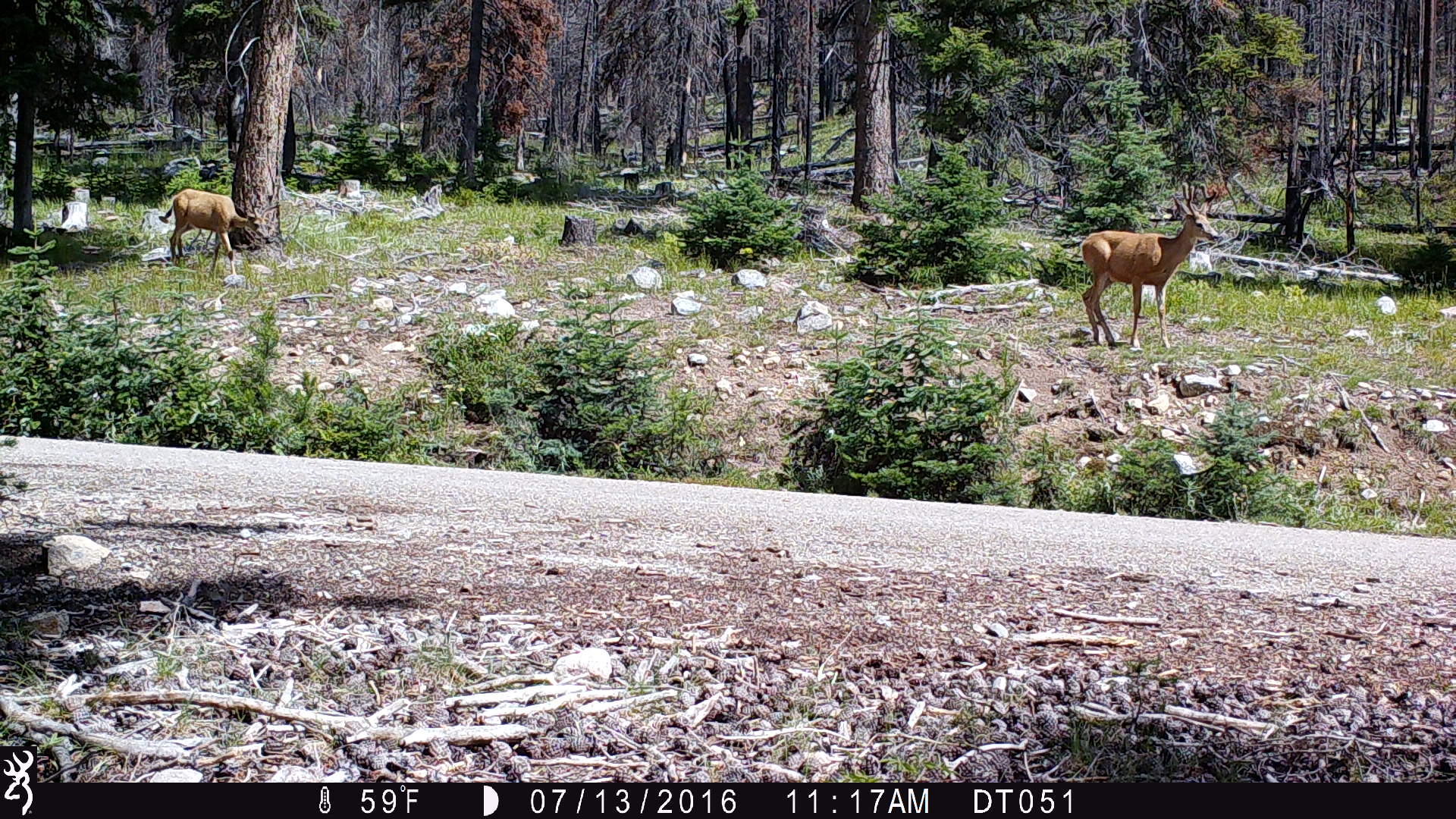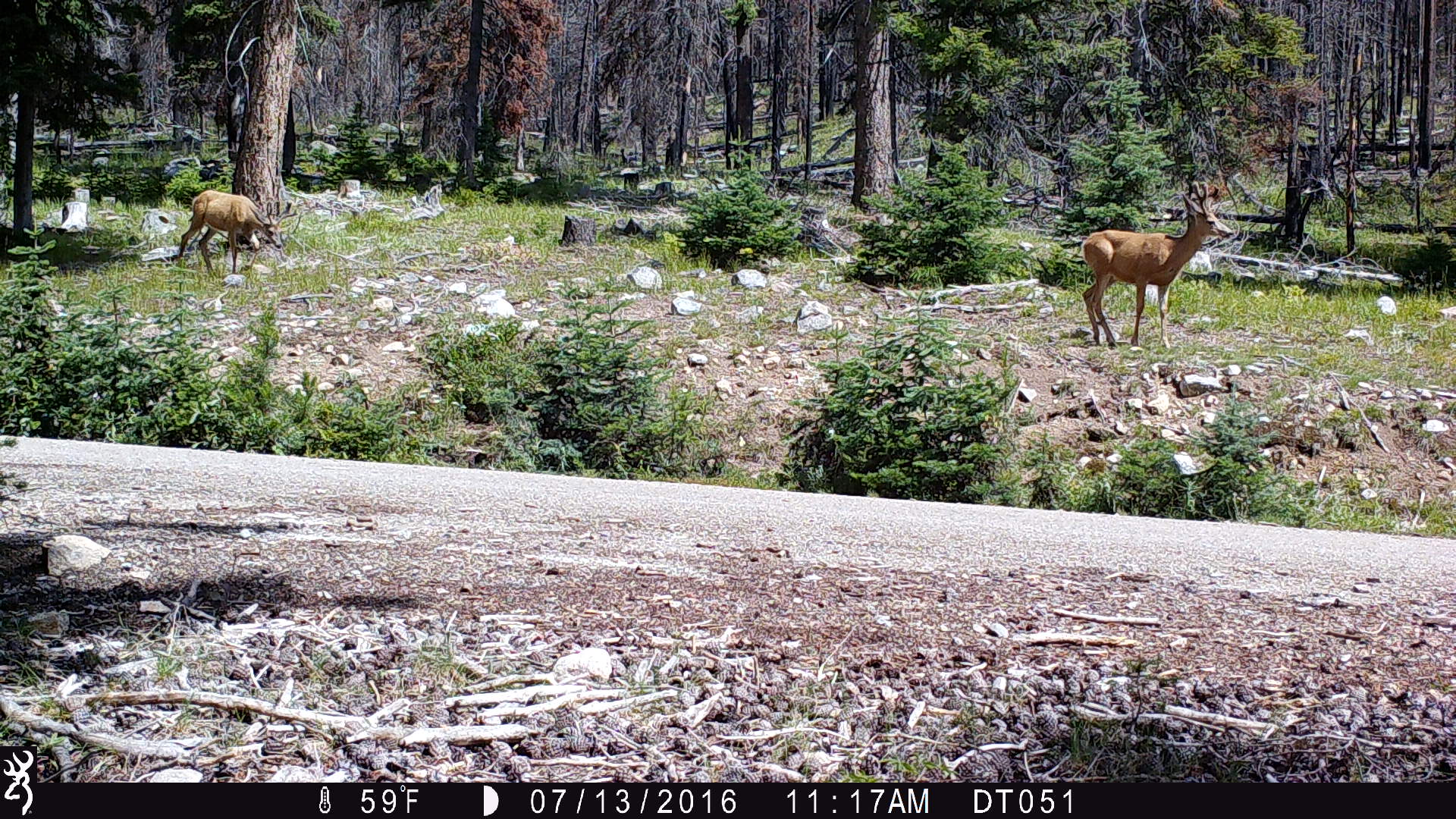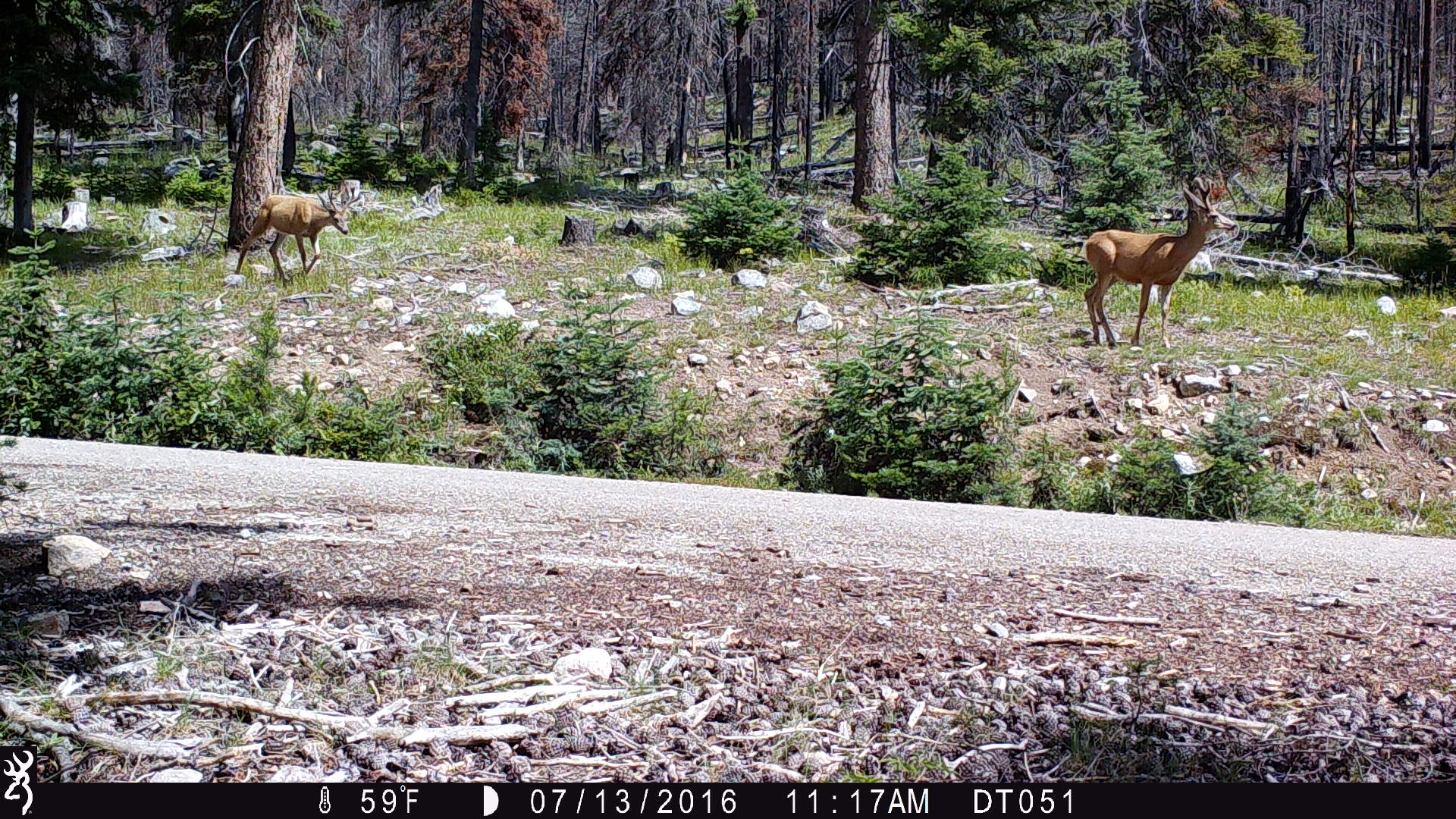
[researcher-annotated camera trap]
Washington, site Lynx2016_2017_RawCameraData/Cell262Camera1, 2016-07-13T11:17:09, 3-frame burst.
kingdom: Animalia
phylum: Chordata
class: Mammalia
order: Artiodactyla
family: Cervidae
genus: Odocoileus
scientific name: Odocoileus hemionus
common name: mule deer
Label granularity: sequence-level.